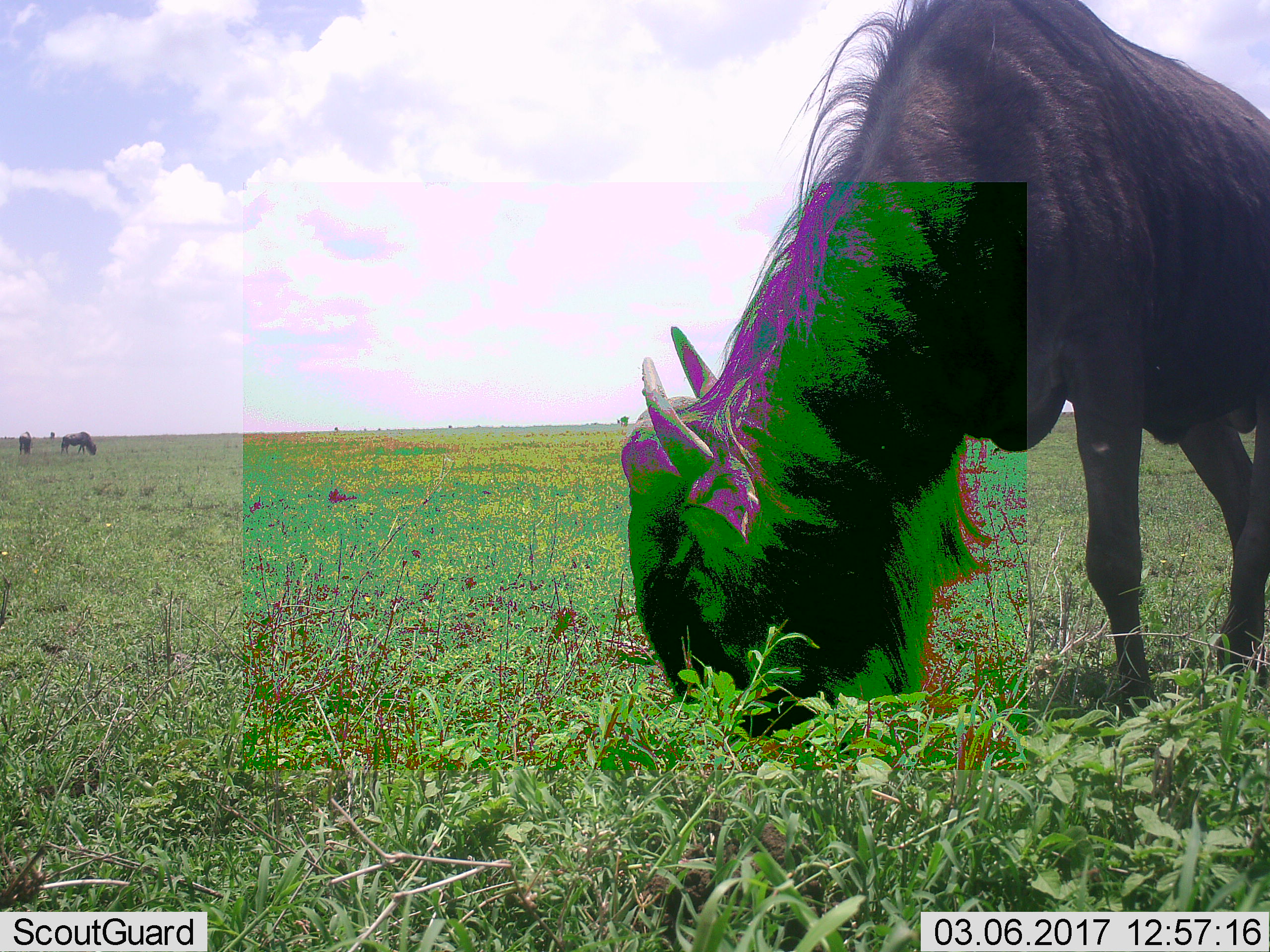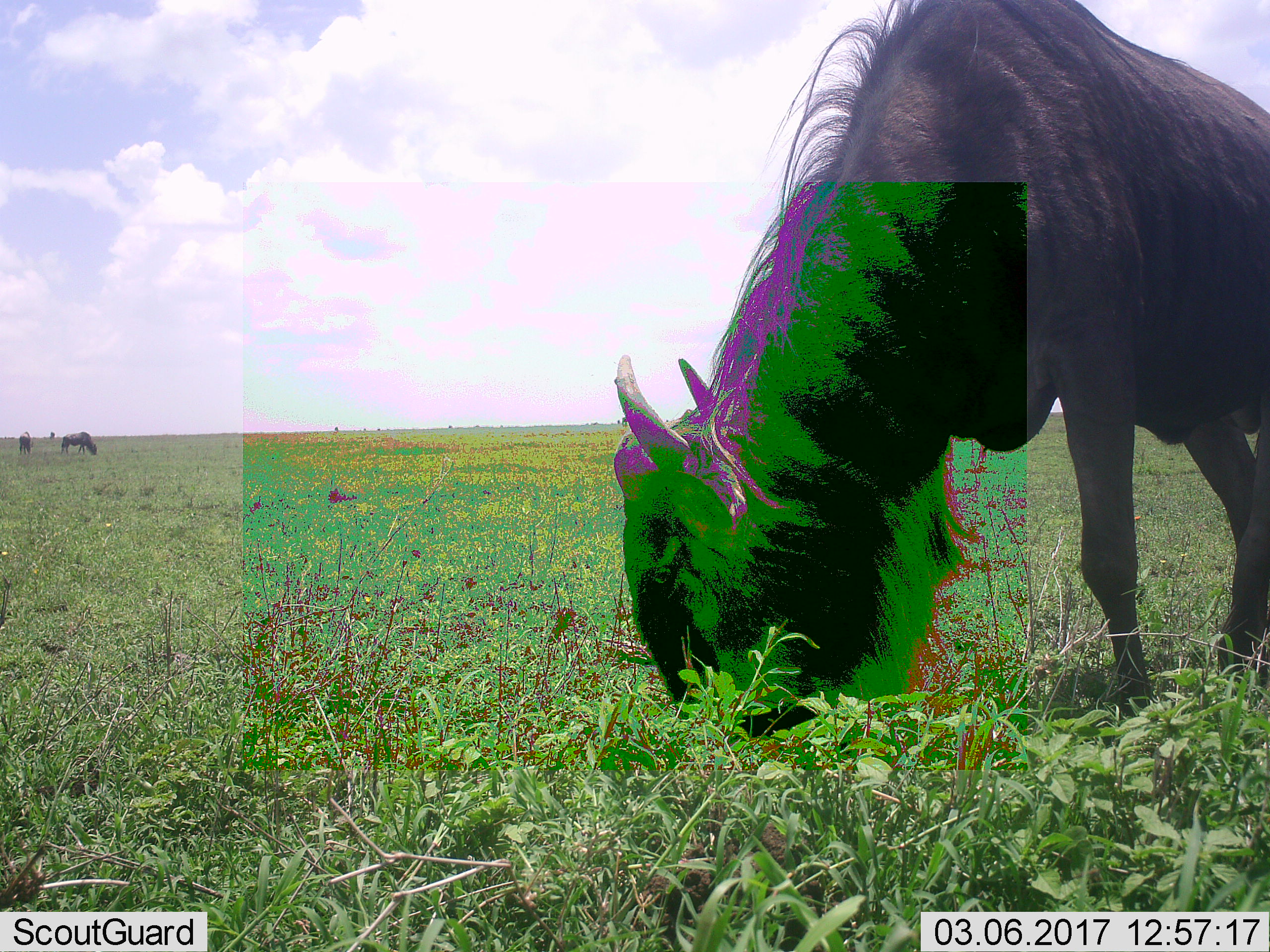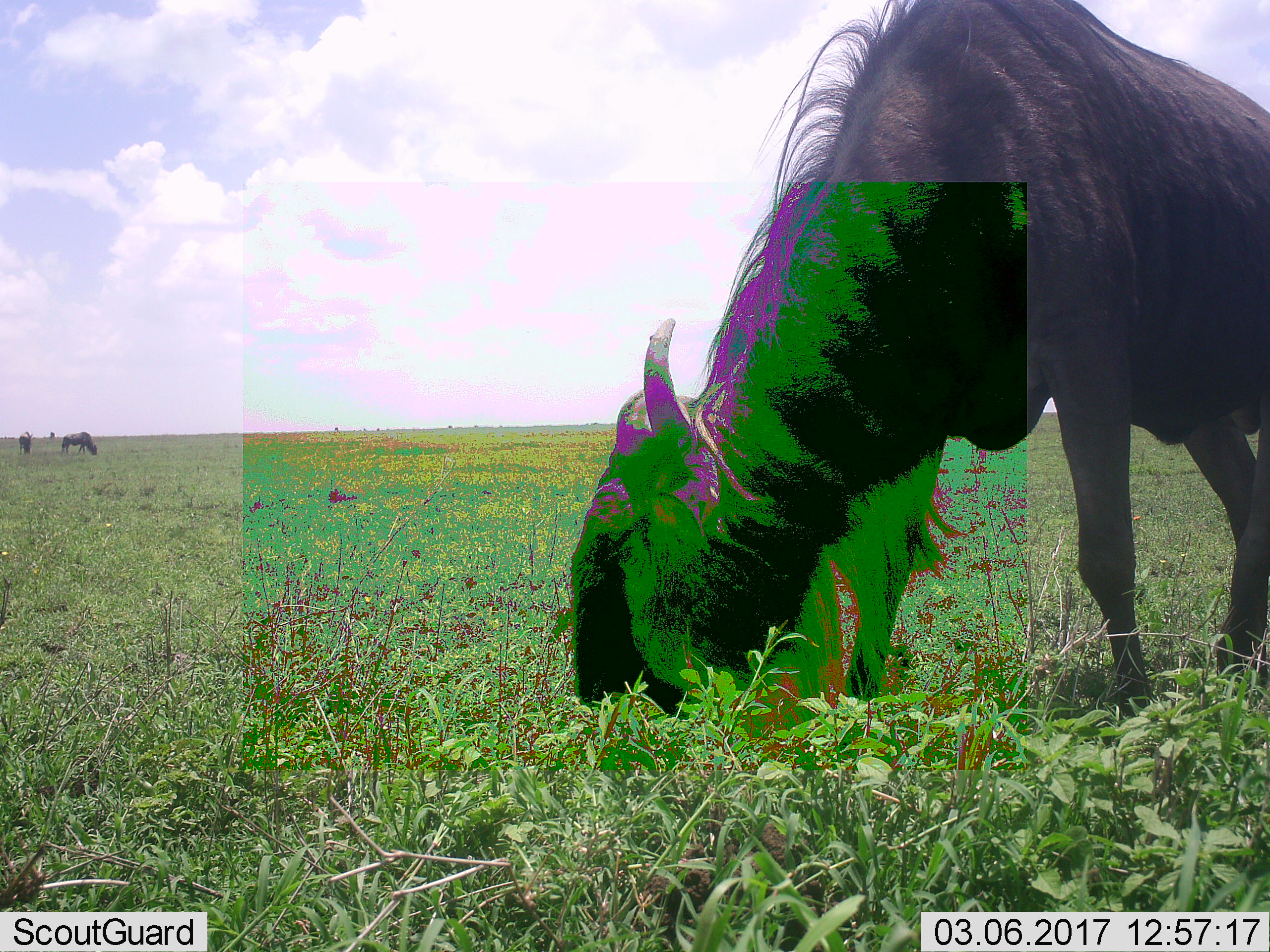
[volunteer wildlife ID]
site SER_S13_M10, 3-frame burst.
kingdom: Animalia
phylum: Chordata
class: Mammalia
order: Artiodactyla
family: Bovidae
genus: Connochaetes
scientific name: Connochaetes taurinus taurinus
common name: blue wildebeest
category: wildebeestblue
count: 3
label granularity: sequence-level